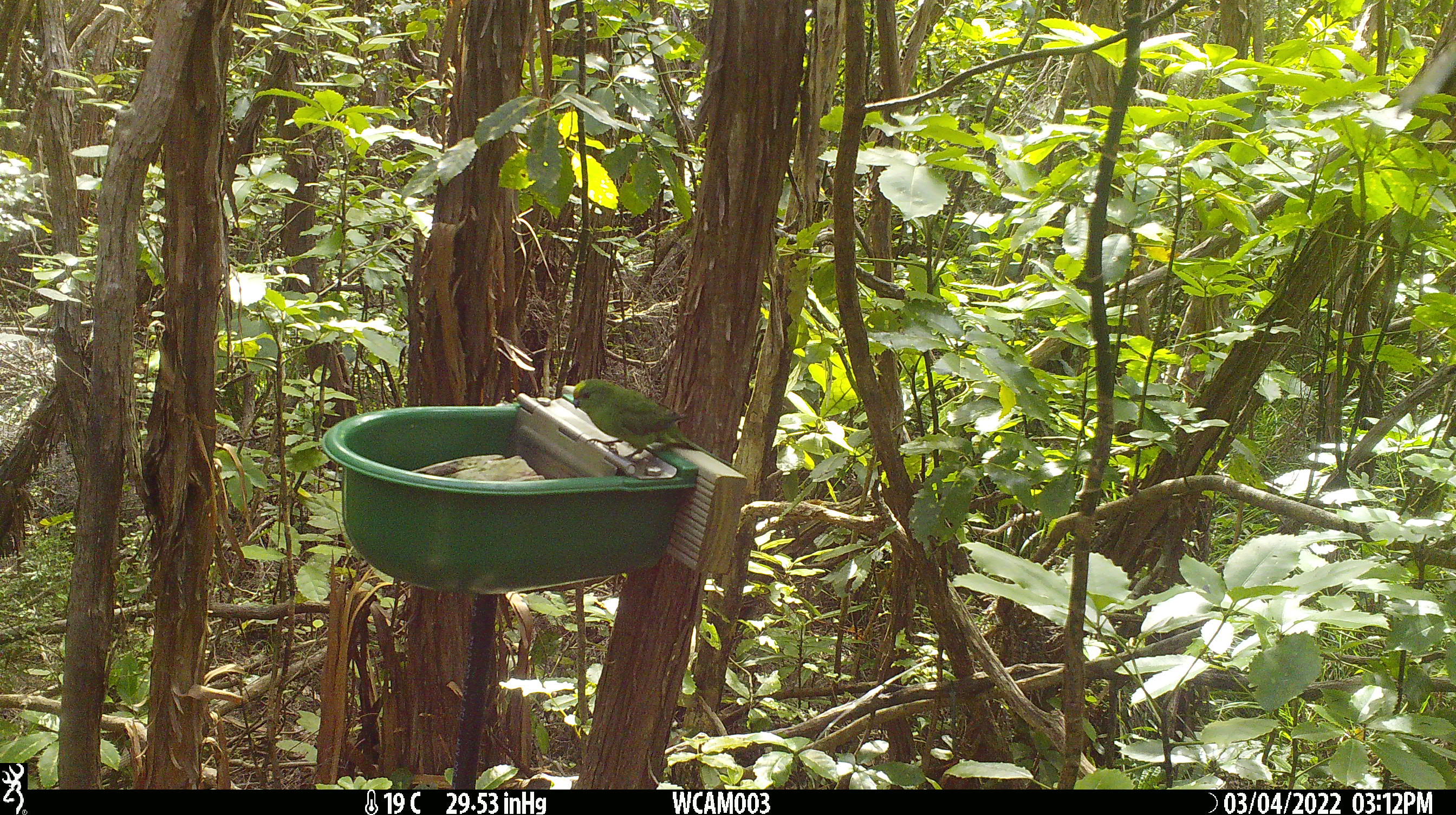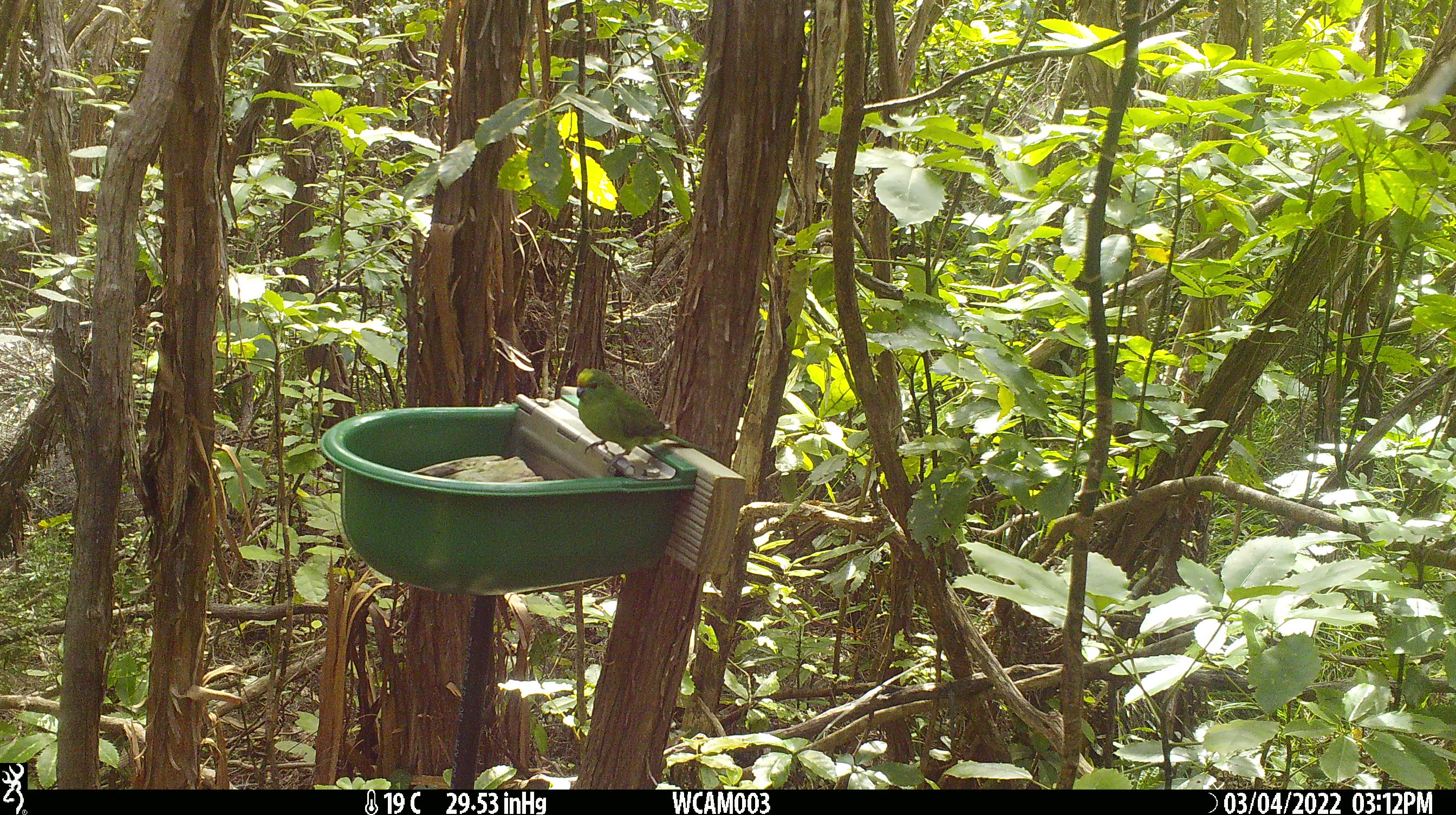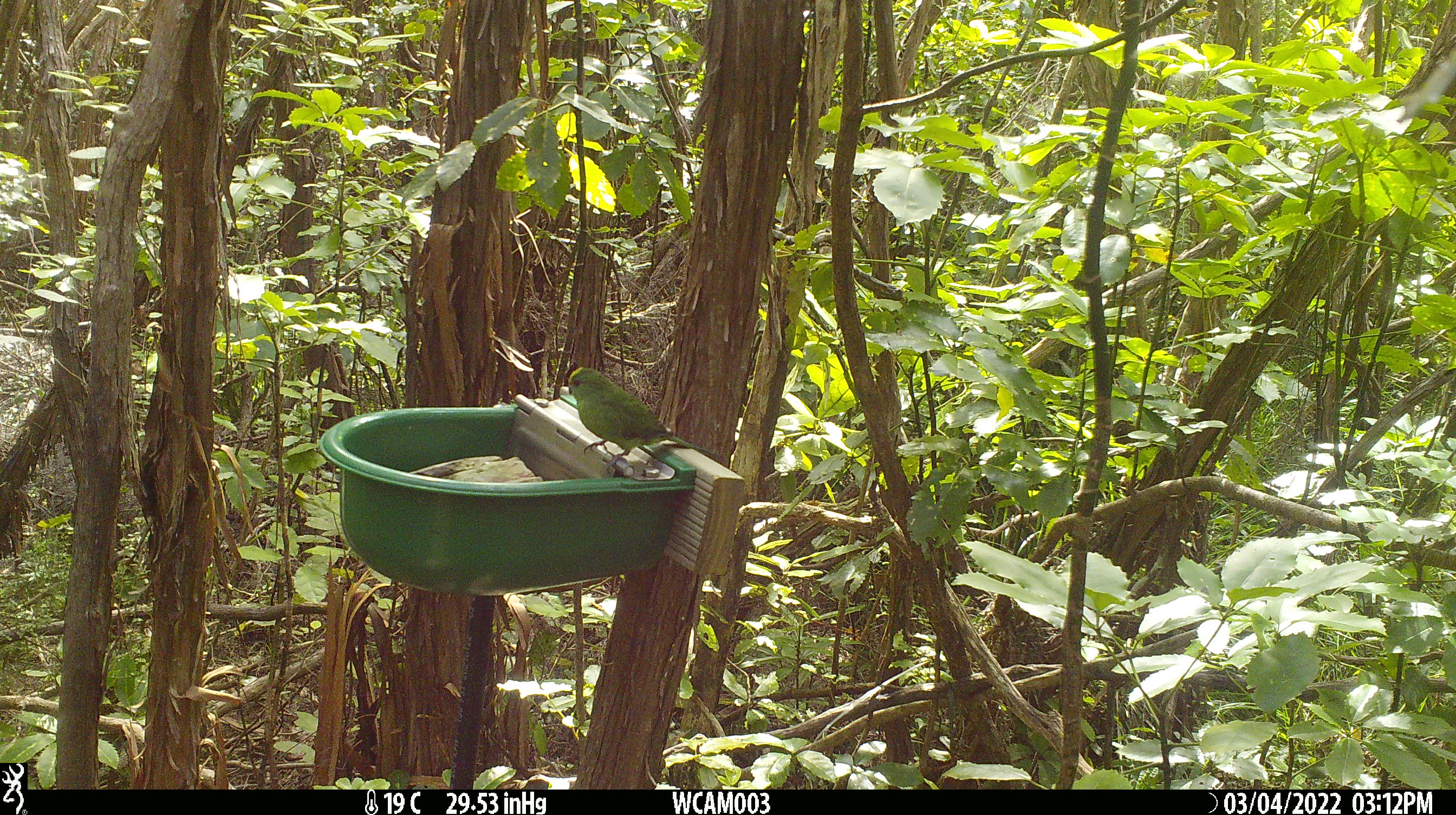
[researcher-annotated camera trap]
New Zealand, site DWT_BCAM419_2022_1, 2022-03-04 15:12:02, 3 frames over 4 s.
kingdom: Animalia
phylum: Chordata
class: Aves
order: Psittaciformes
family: Psittaculidae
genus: Cyanoramphus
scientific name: Cyanoramphus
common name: parakeet